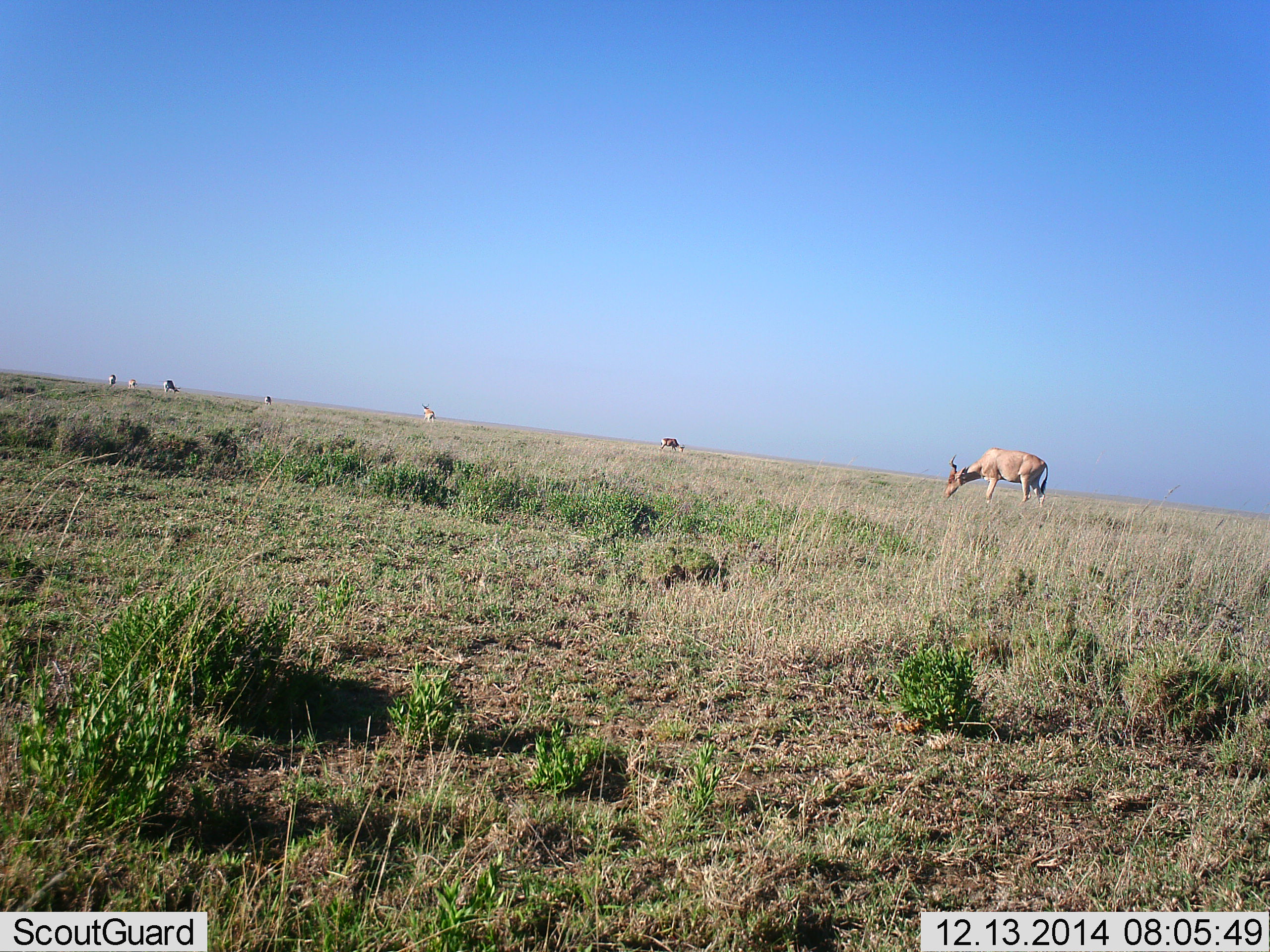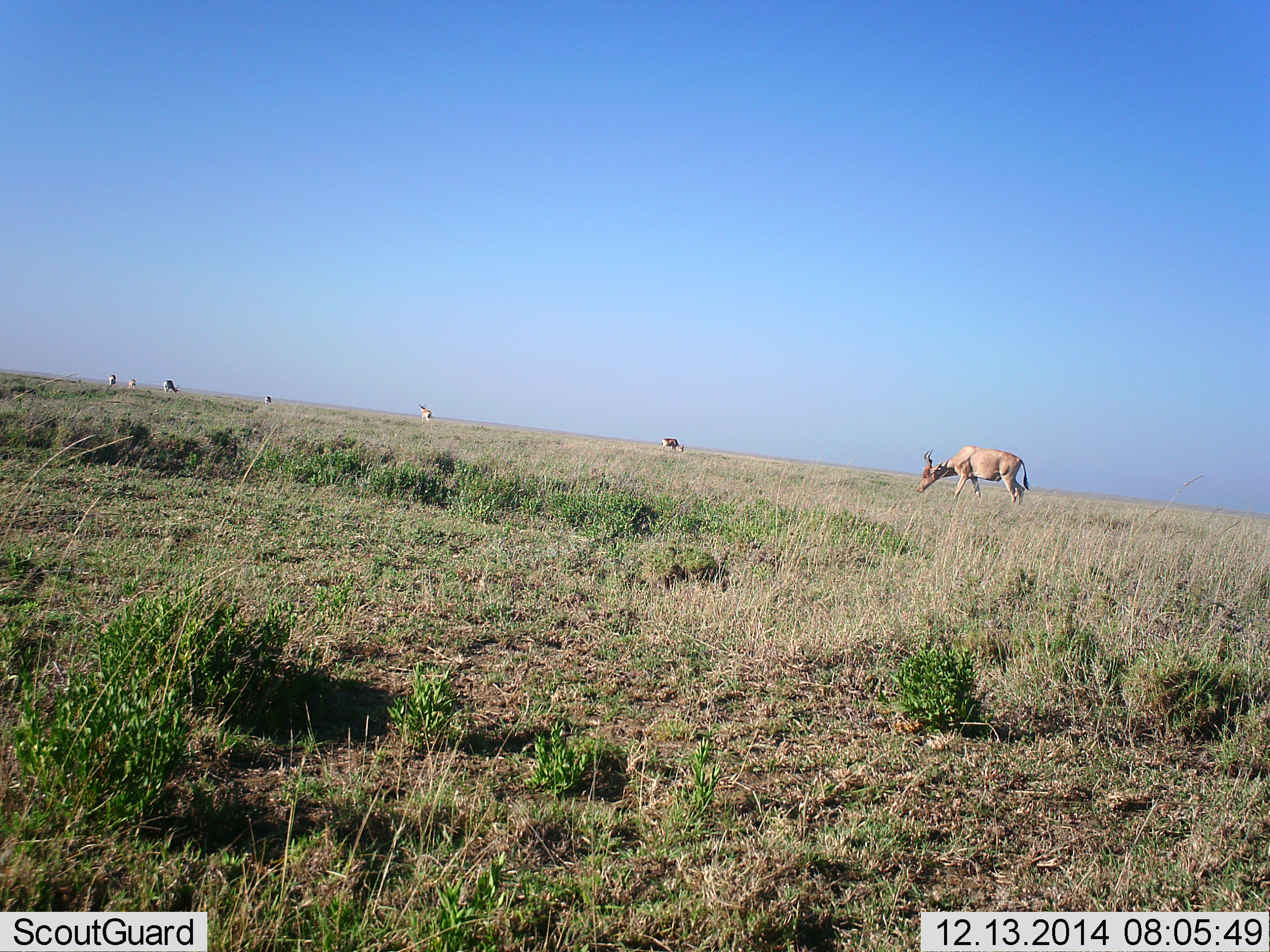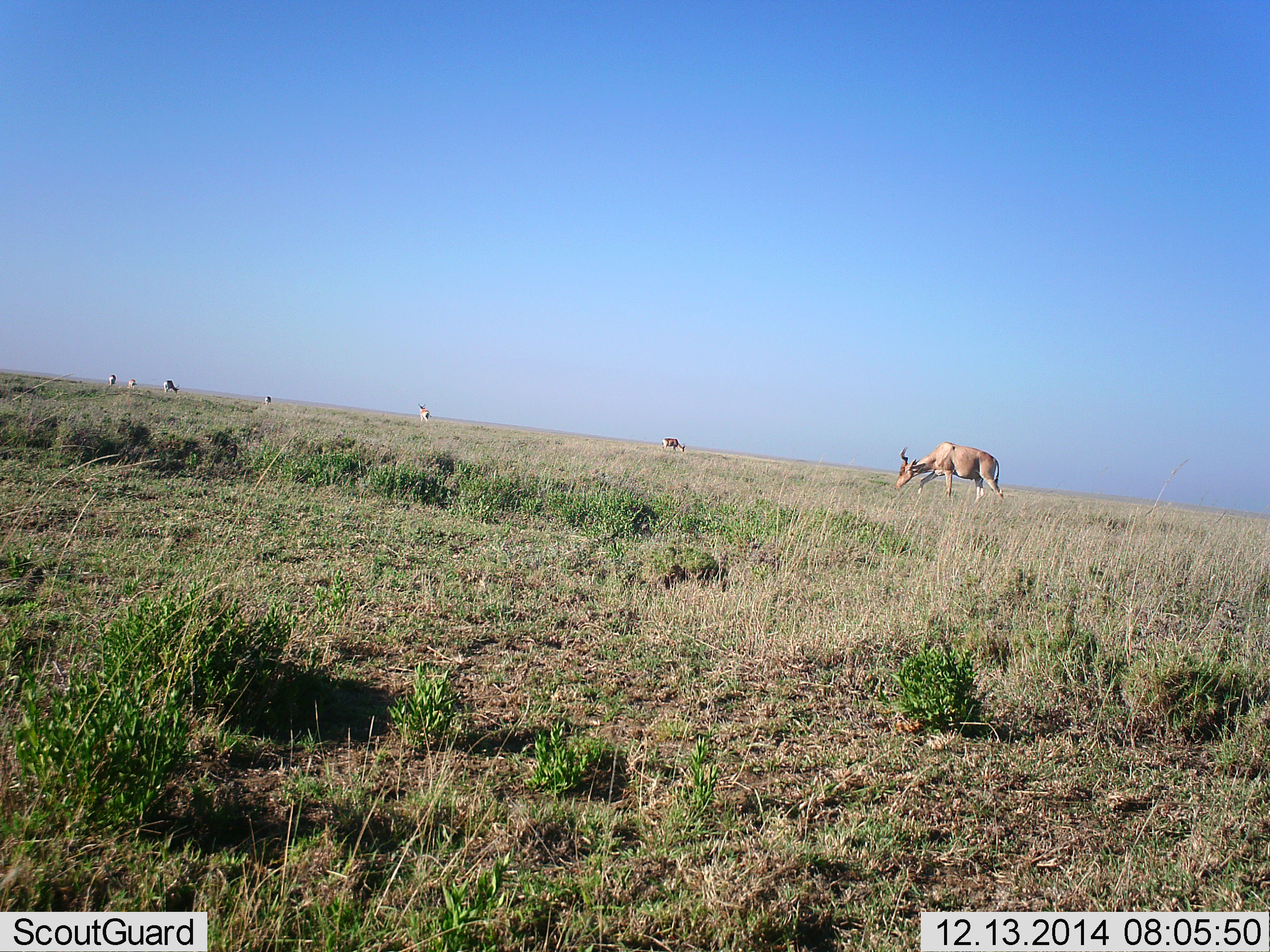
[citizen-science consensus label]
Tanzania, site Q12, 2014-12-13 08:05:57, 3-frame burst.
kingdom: Animalia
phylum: Chordata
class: Mammalia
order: Artiodactyla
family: Bovidae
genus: Alcelaphus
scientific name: Alcelaphus buselaphus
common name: hartebeest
Hartebeest (Alcelaphus buselaphus), count 7. Behavior (volunteer vote fractions): standing 20%, resting 0%, moving 60%, interacting 0%. Young present (vote fraction): 0%. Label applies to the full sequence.